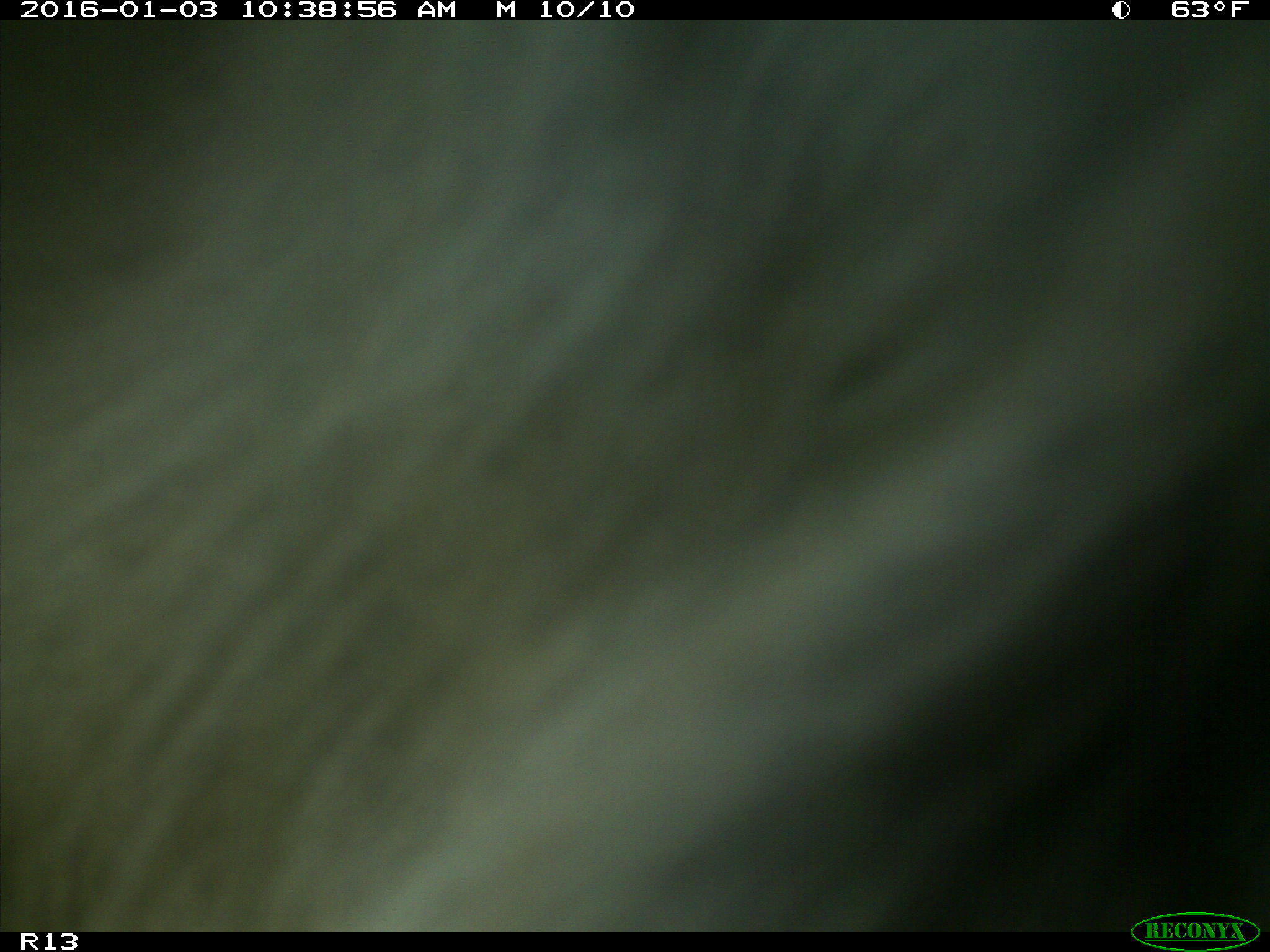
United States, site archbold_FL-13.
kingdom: Animalia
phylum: Chordata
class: Mammalia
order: Artiodactyla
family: Bovidae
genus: Bos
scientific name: Bos taurus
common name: domestic cow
Bos taurus (domestic cow).